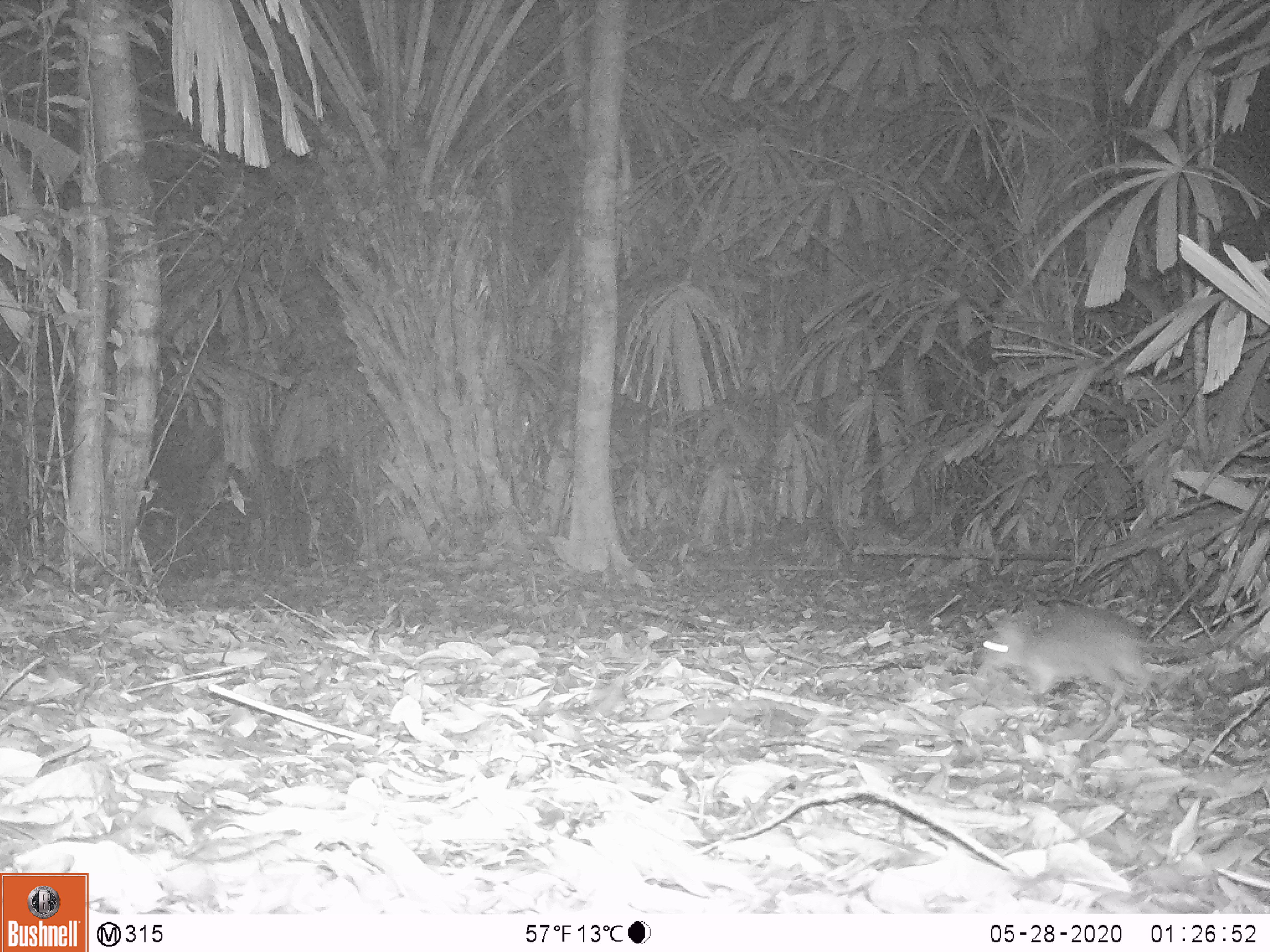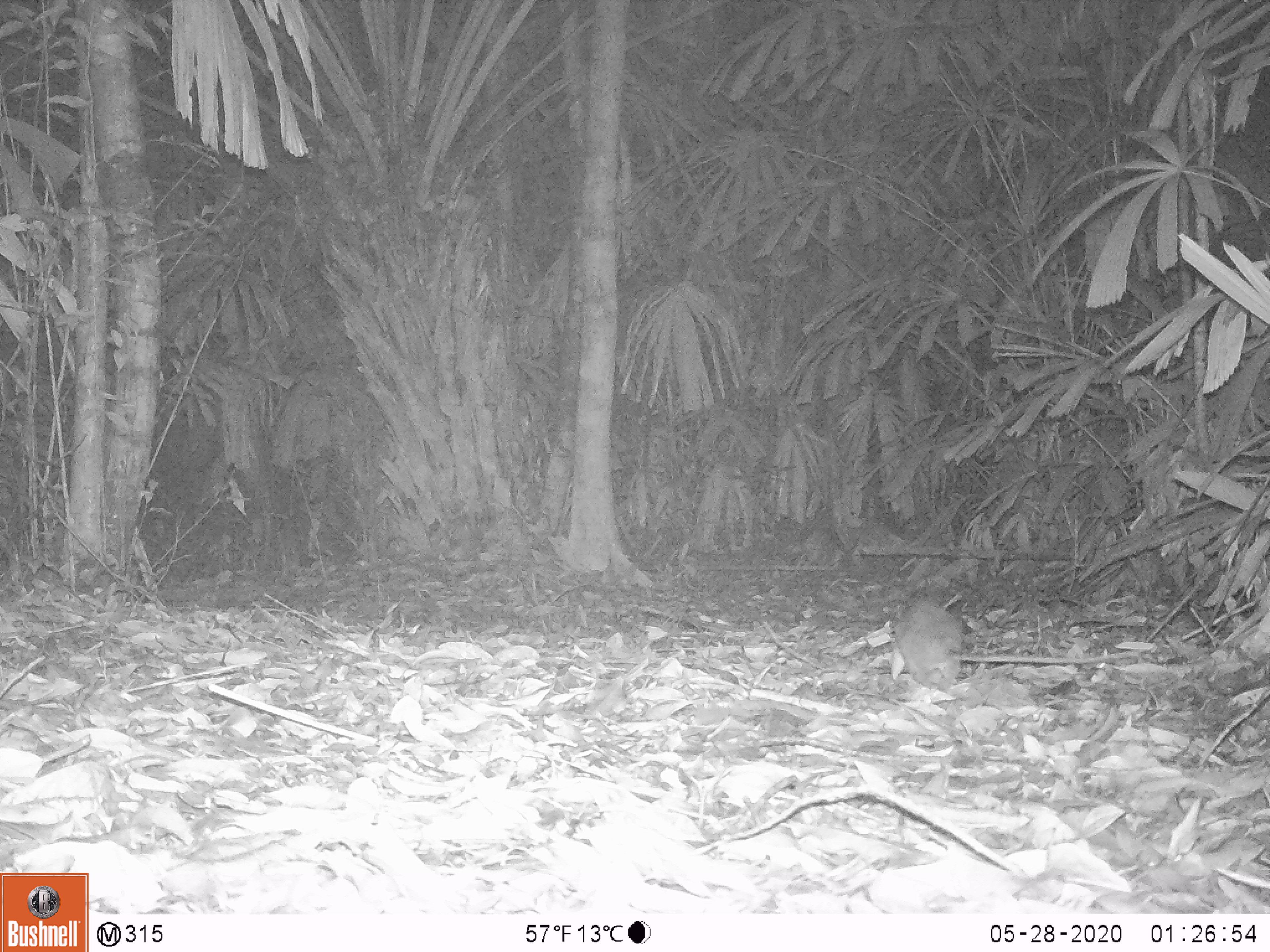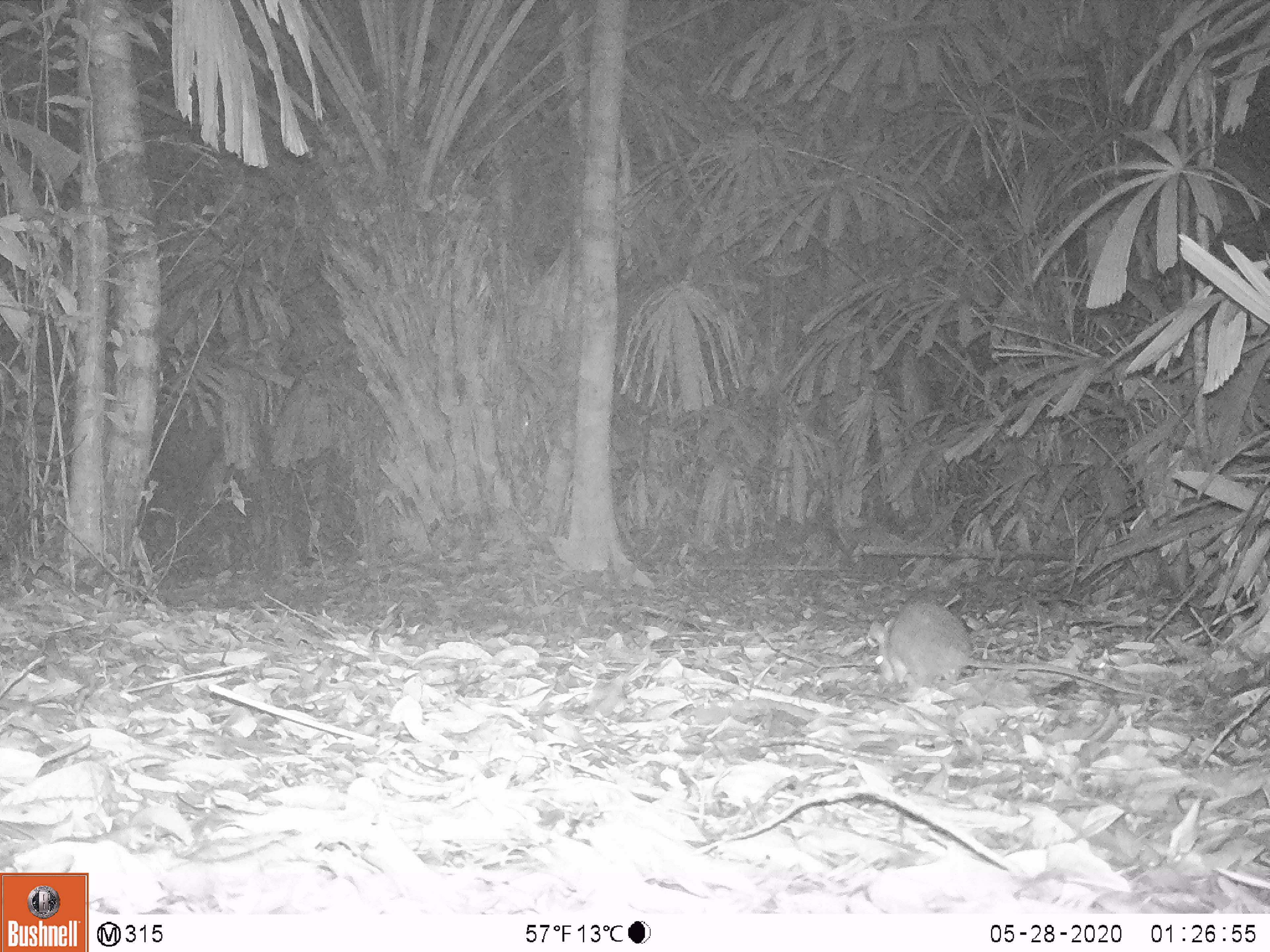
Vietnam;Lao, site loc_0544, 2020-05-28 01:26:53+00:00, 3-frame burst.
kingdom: Animalia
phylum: Chordata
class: Mammalia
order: Rodentia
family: Muridae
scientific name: Muridae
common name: old-world mice and rats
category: unidentified murid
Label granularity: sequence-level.